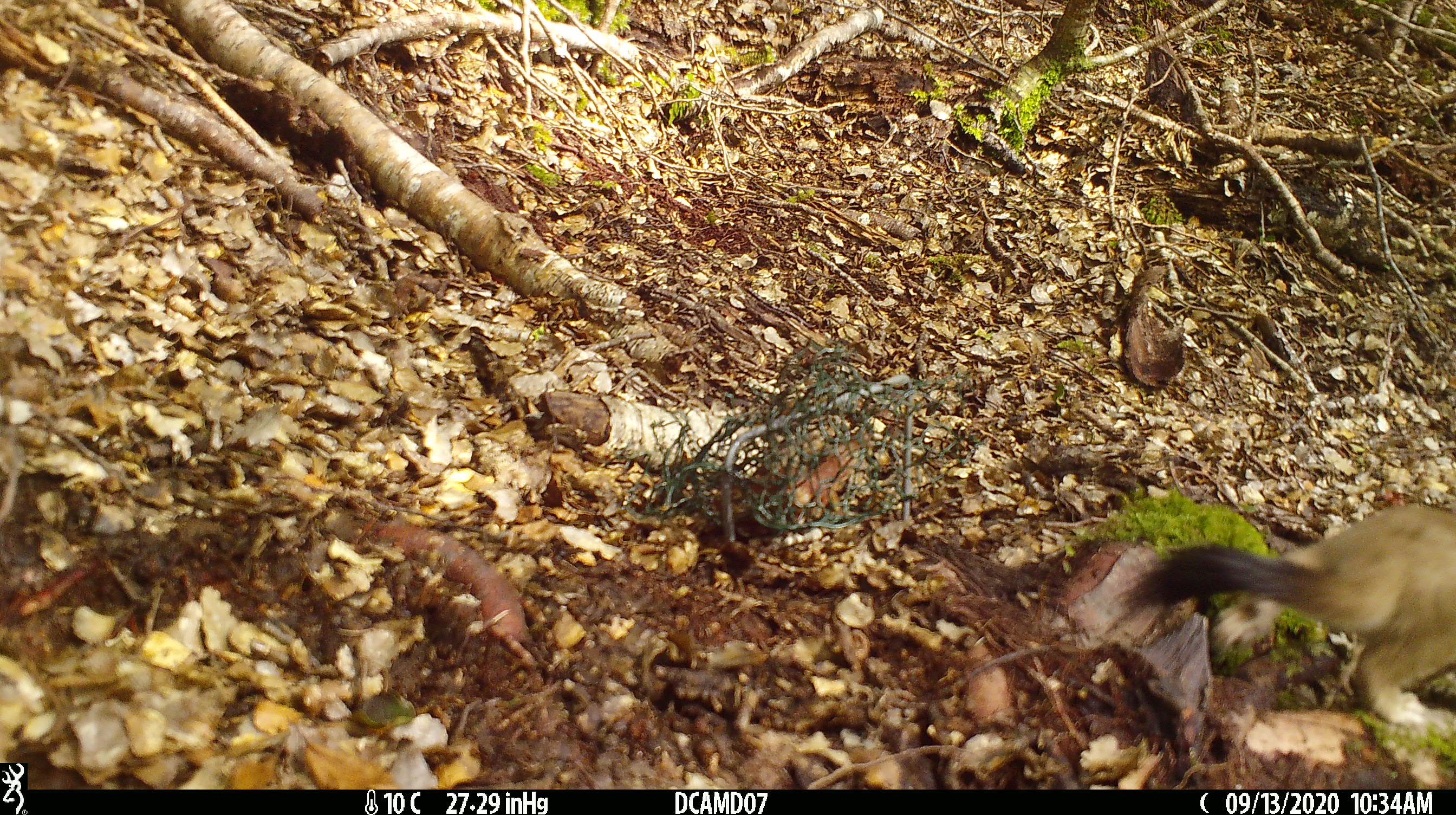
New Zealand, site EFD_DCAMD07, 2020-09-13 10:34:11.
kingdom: Animalia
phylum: Chordata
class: Mammalia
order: Carnivora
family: Mustelidae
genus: Mustela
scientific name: Mustela erminea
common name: stoat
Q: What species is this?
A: Stoat (Mustela erminea).